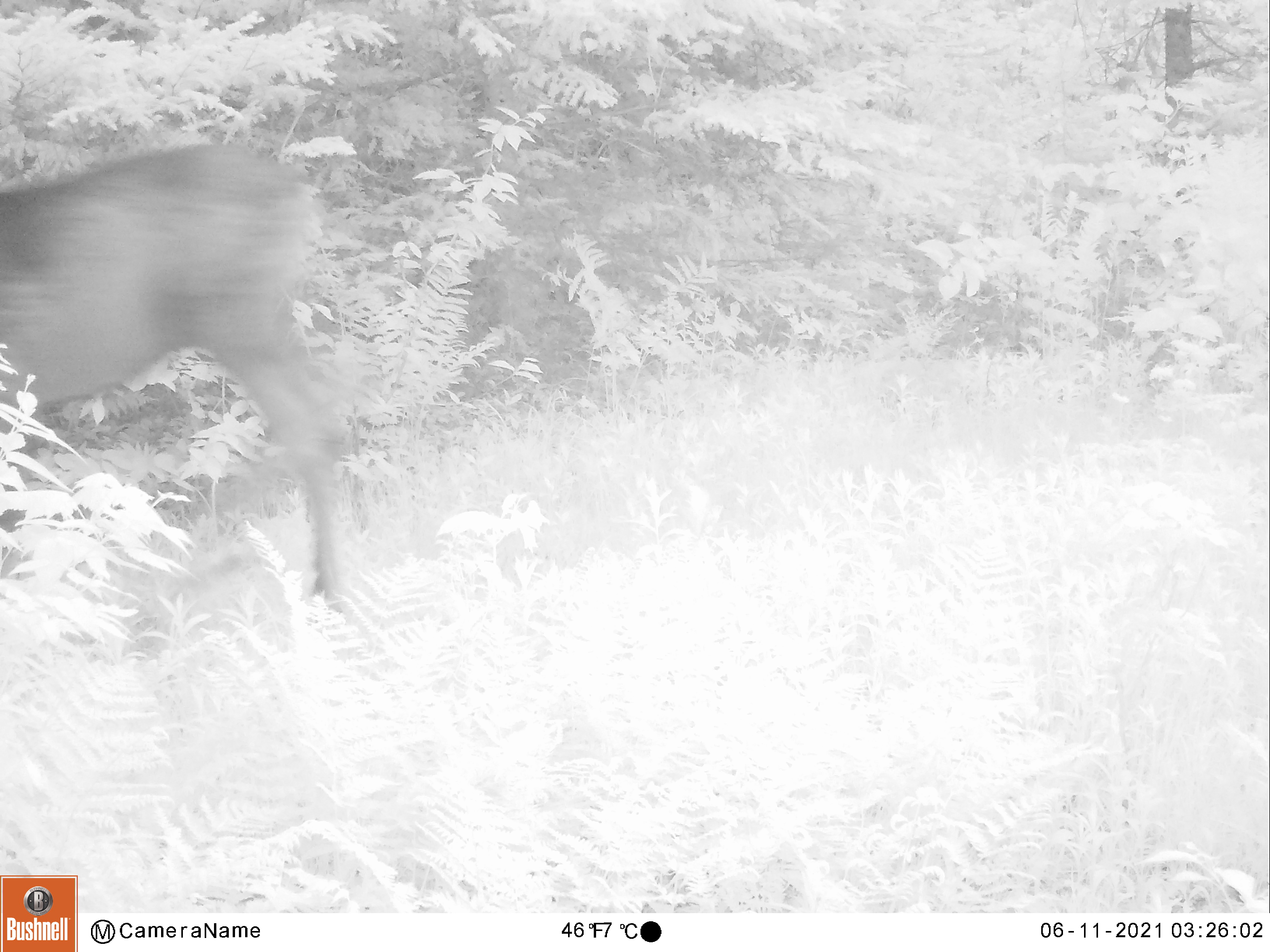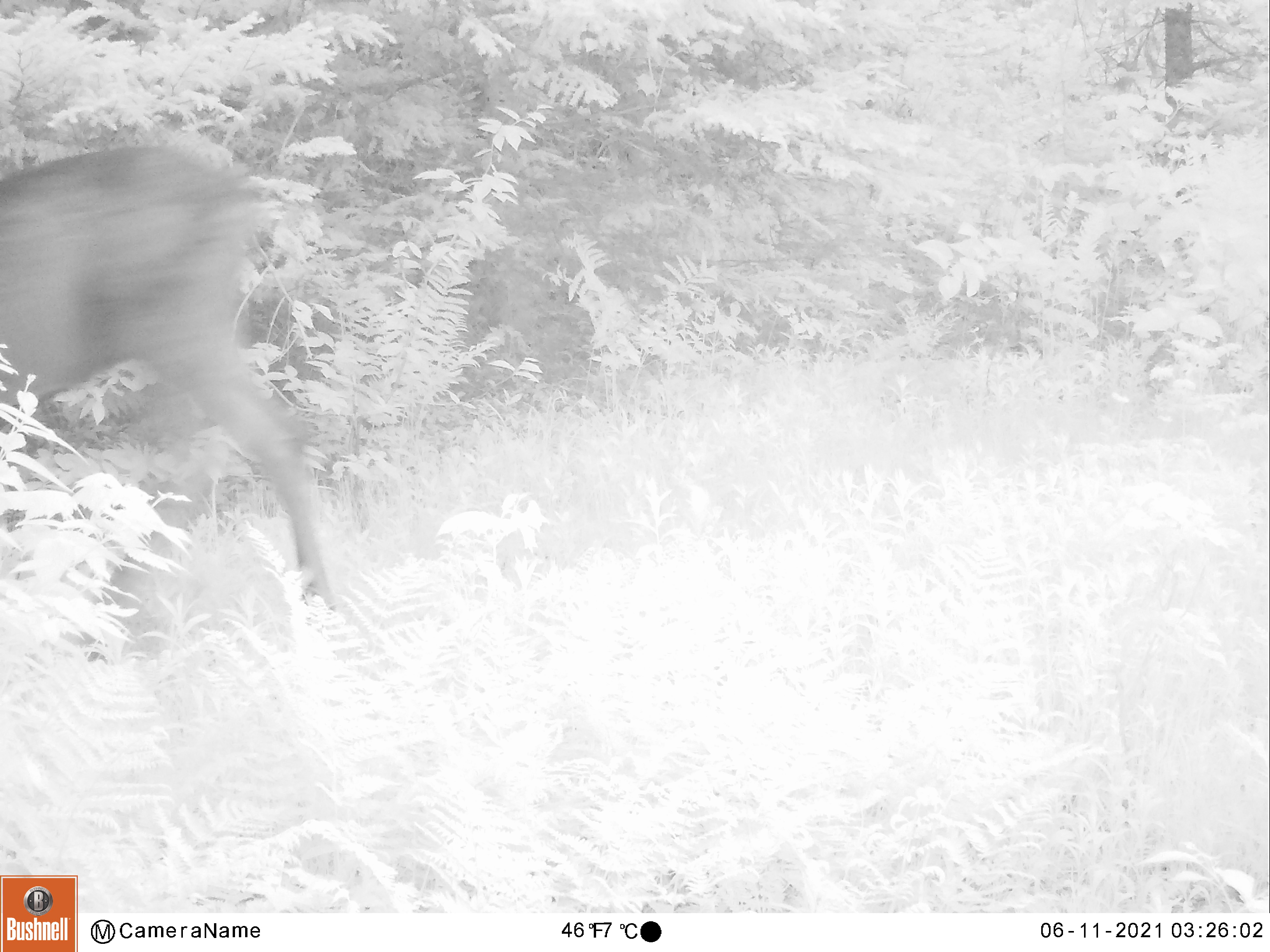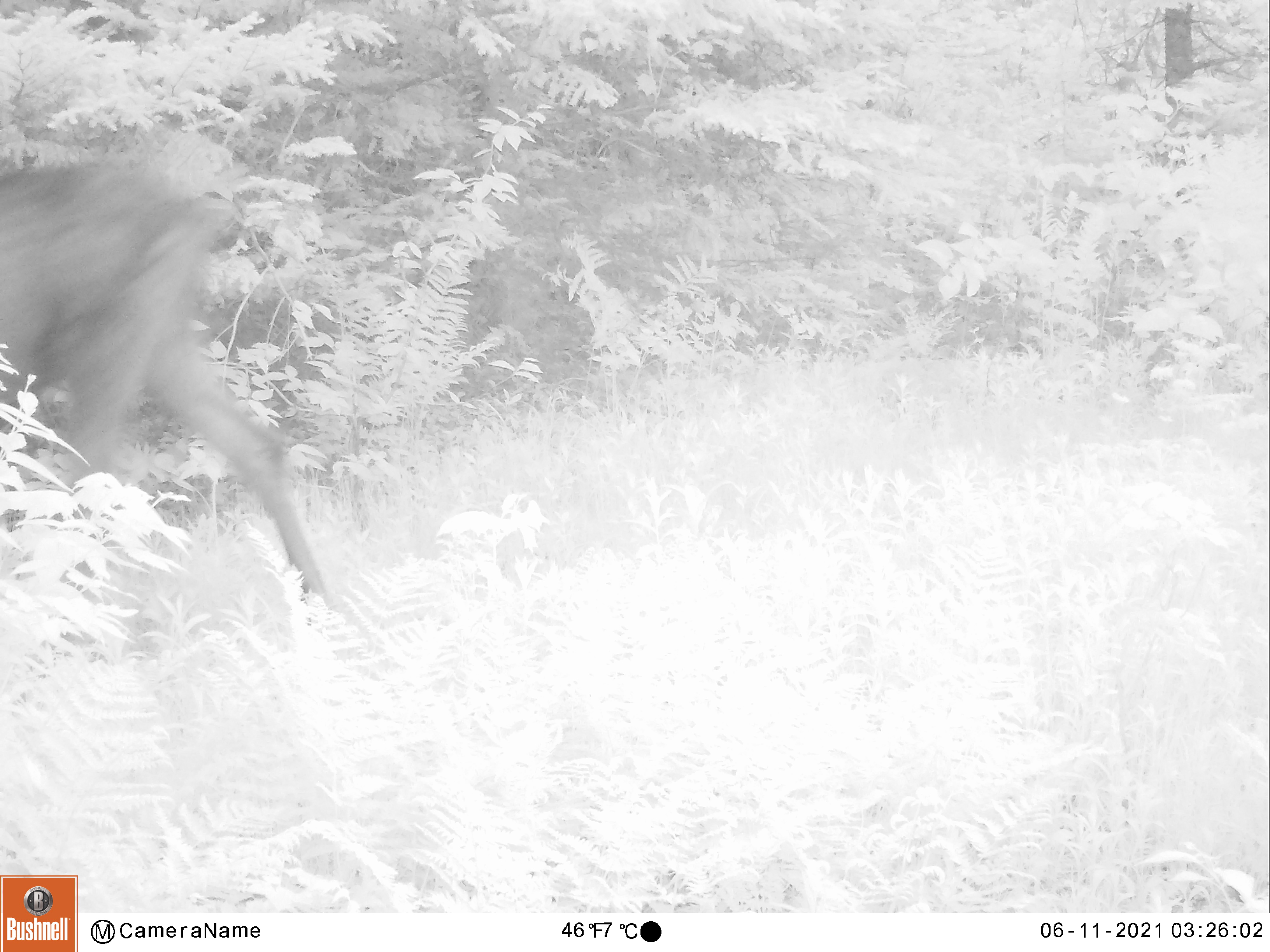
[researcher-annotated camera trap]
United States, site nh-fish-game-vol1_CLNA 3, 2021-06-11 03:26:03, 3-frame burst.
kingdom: Animalia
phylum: Chordata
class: Mammalia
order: Artiodactyla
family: Cervidae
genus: Alces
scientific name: Alces alces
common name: moose